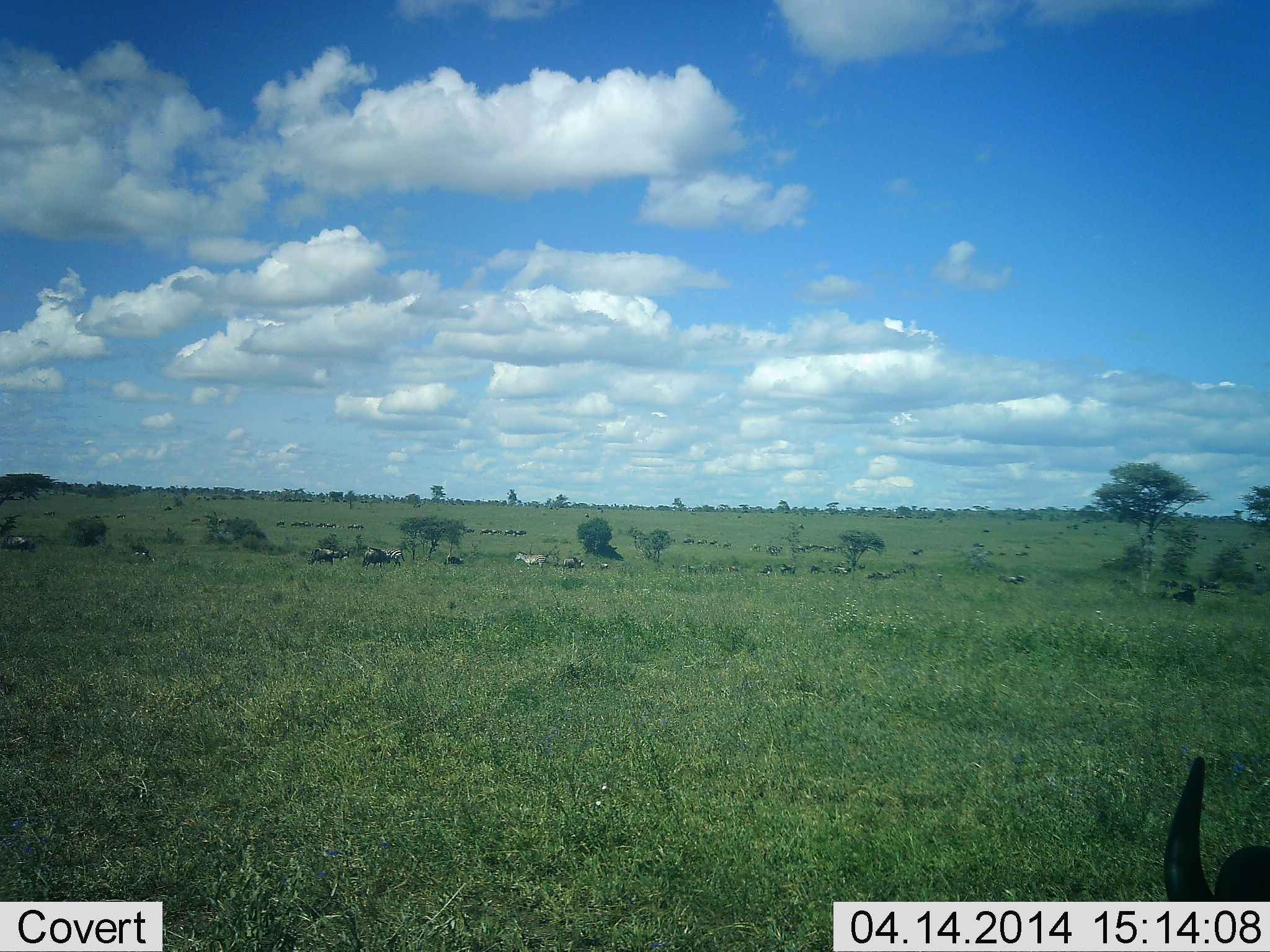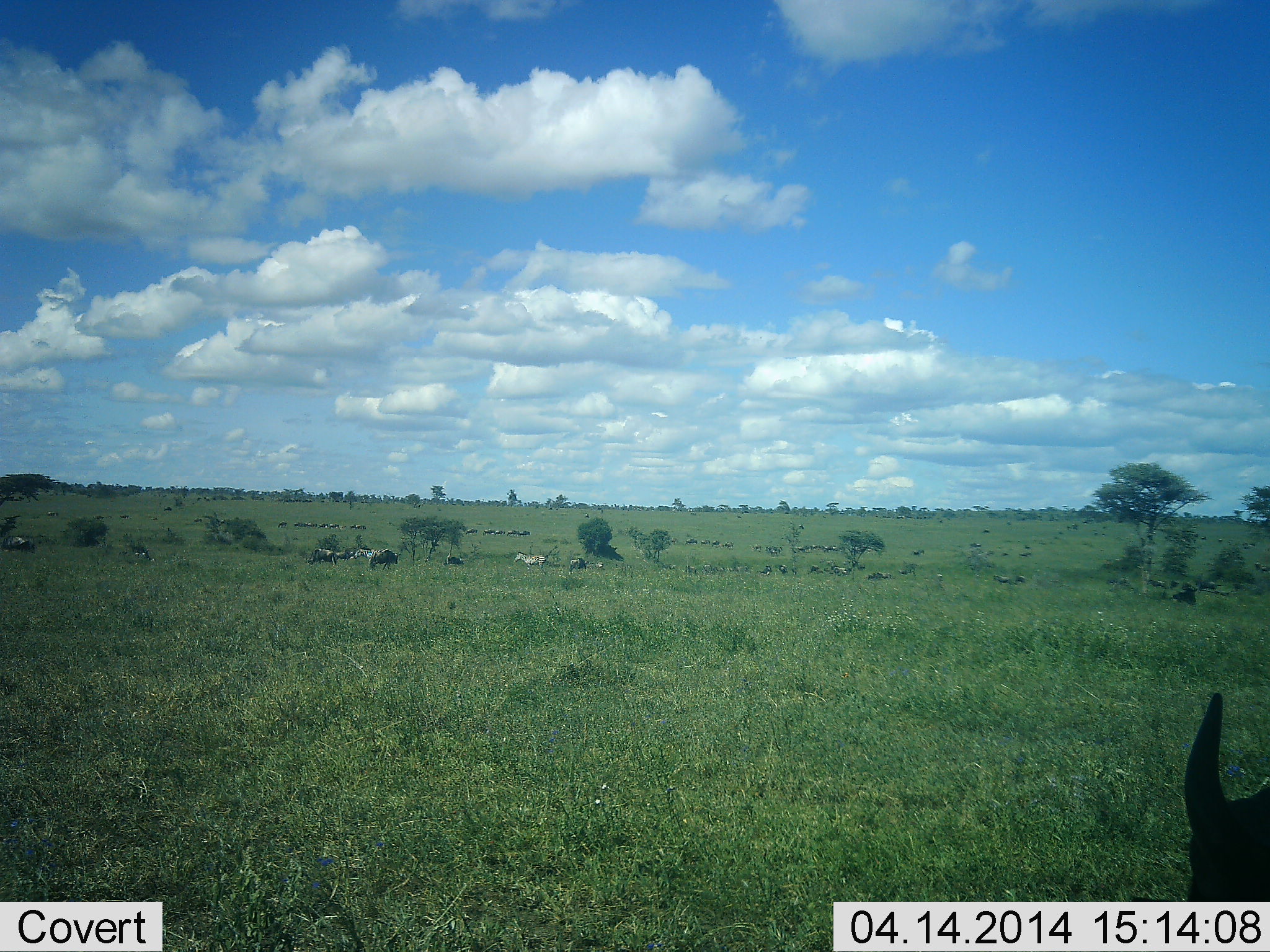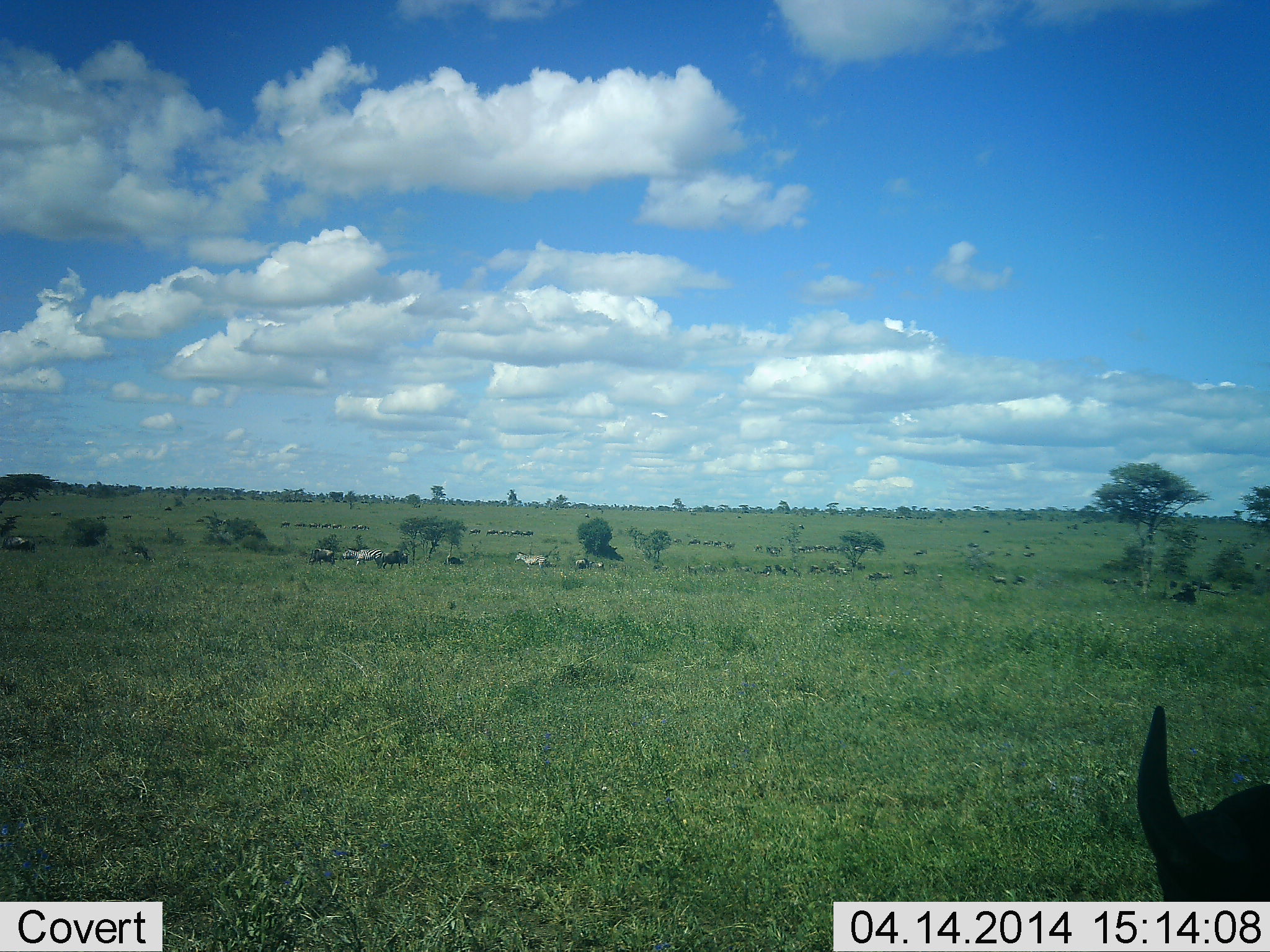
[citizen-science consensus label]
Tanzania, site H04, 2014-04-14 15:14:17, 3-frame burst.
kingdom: Animalia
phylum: Chordata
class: Mammalia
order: Artiodactyla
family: Bovidae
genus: Connochaetes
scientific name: Connochaetes taurinus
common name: blue wildebeest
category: wildebeest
Wildebeest (blue wildebeest) (Connochaetes taurinus), count 11-50. Behavior (volunteer vote fractions): standing 67%, resting 33%, moving 42%, interacting 8%. Young present (vote fraction): 0%. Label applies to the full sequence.